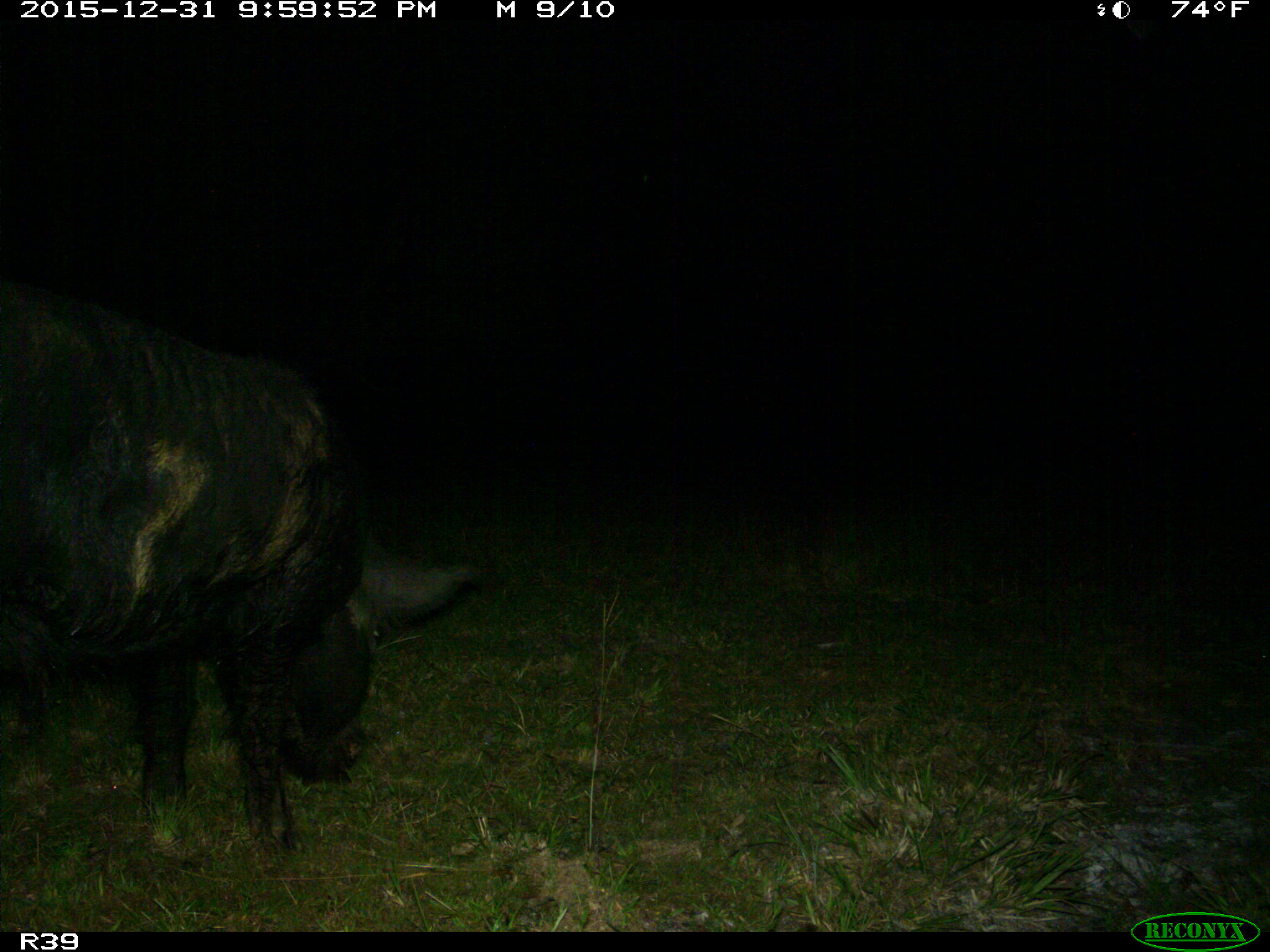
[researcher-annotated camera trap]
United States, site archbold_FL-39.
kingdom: Animalia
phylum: Chordata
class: Mammalia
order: Artiodactyla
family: Suidae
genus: Sus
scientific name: Sus scrofa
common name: wild boar